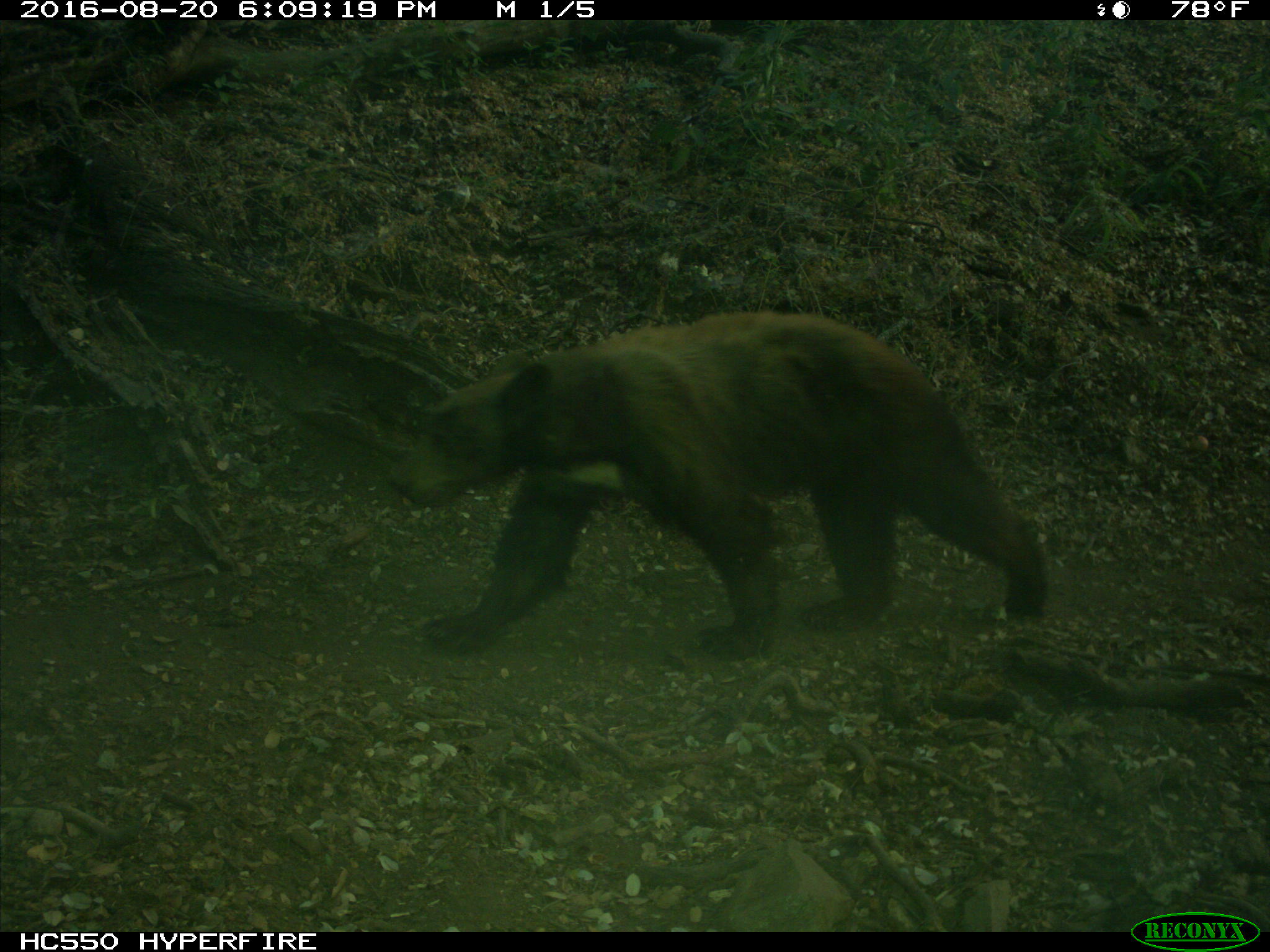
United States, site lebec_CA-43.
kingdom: Animalia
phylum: Chordata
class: Mammalia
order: Carnivora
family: Ursidae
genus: Ursus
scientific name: Ursus americanus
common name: american black bear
Ursus americanus (american black bear).